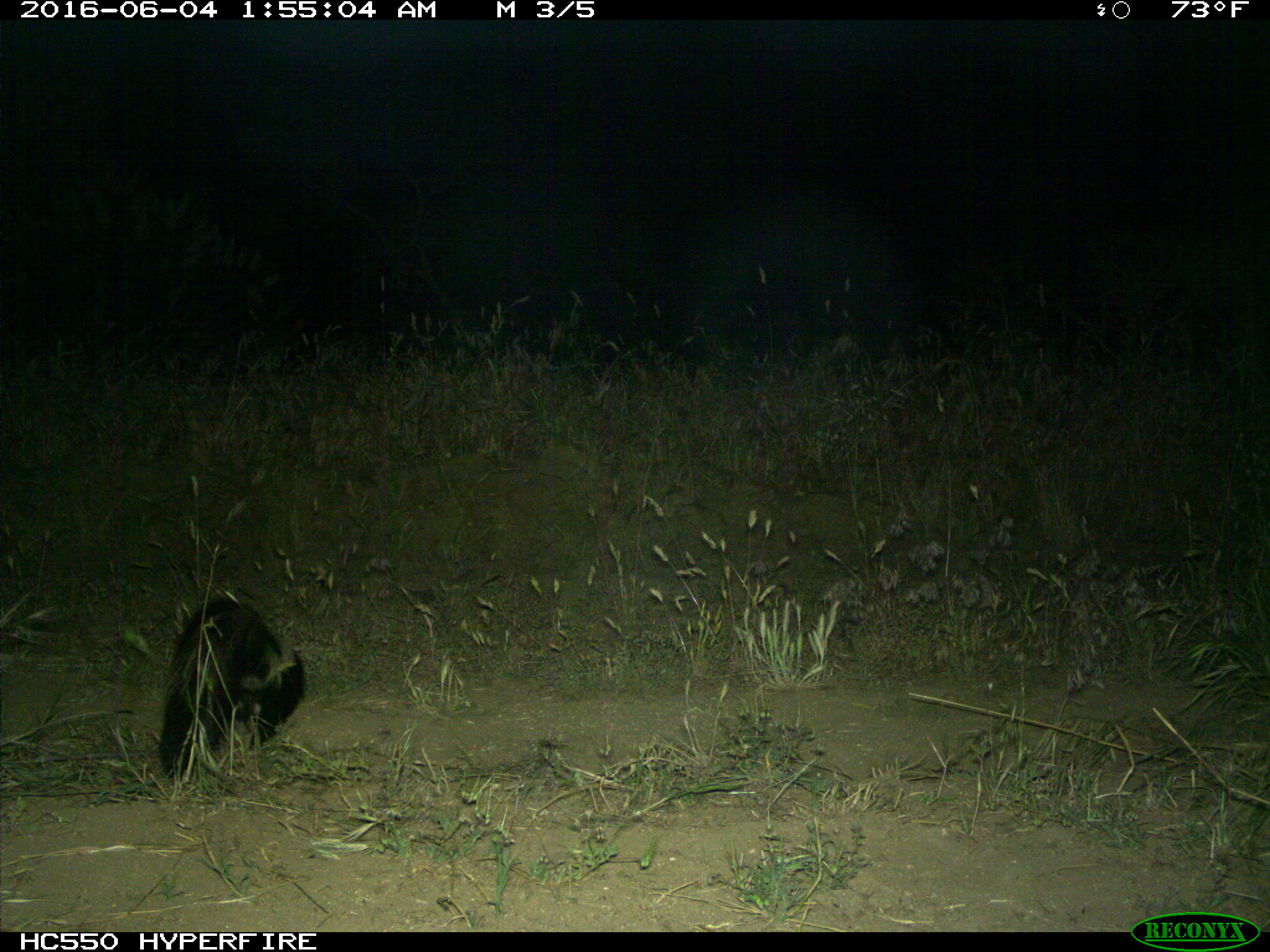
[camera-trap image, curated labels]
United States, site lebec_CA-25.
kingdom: Animalia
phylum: Chordata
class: Mammalia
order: Carnivora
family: Mephitidae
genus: Mephitis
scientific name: Mephitis mephitis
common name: striped skunk